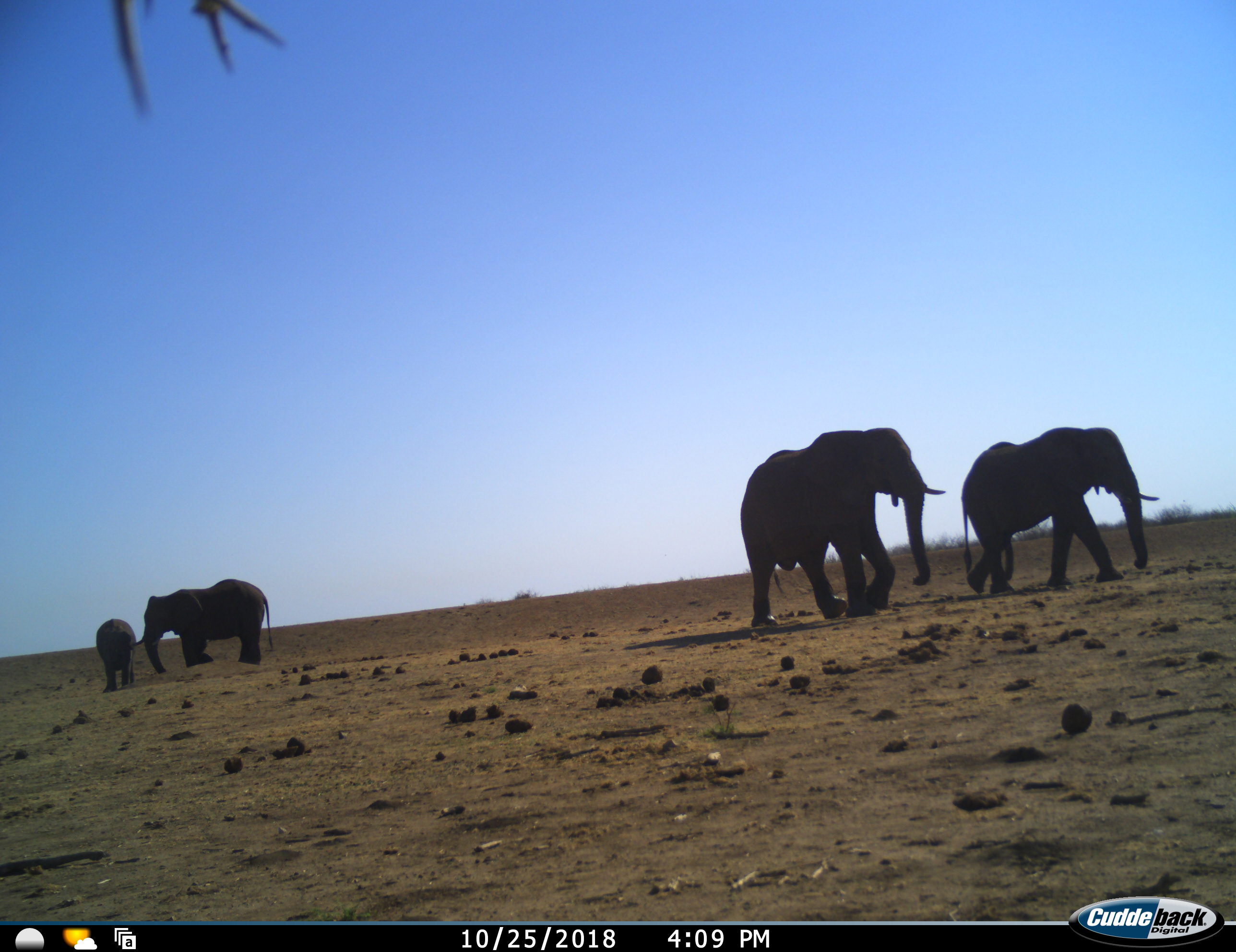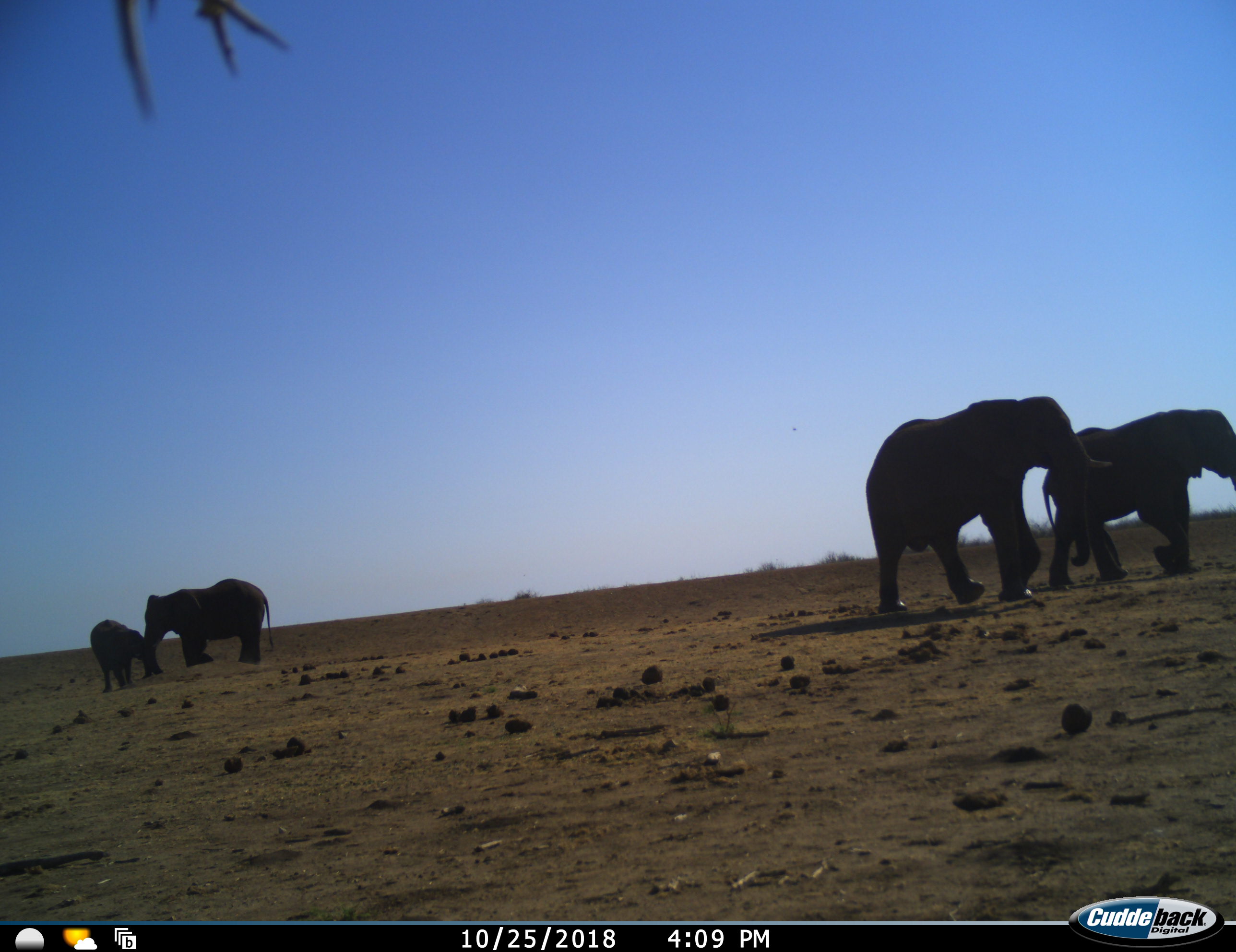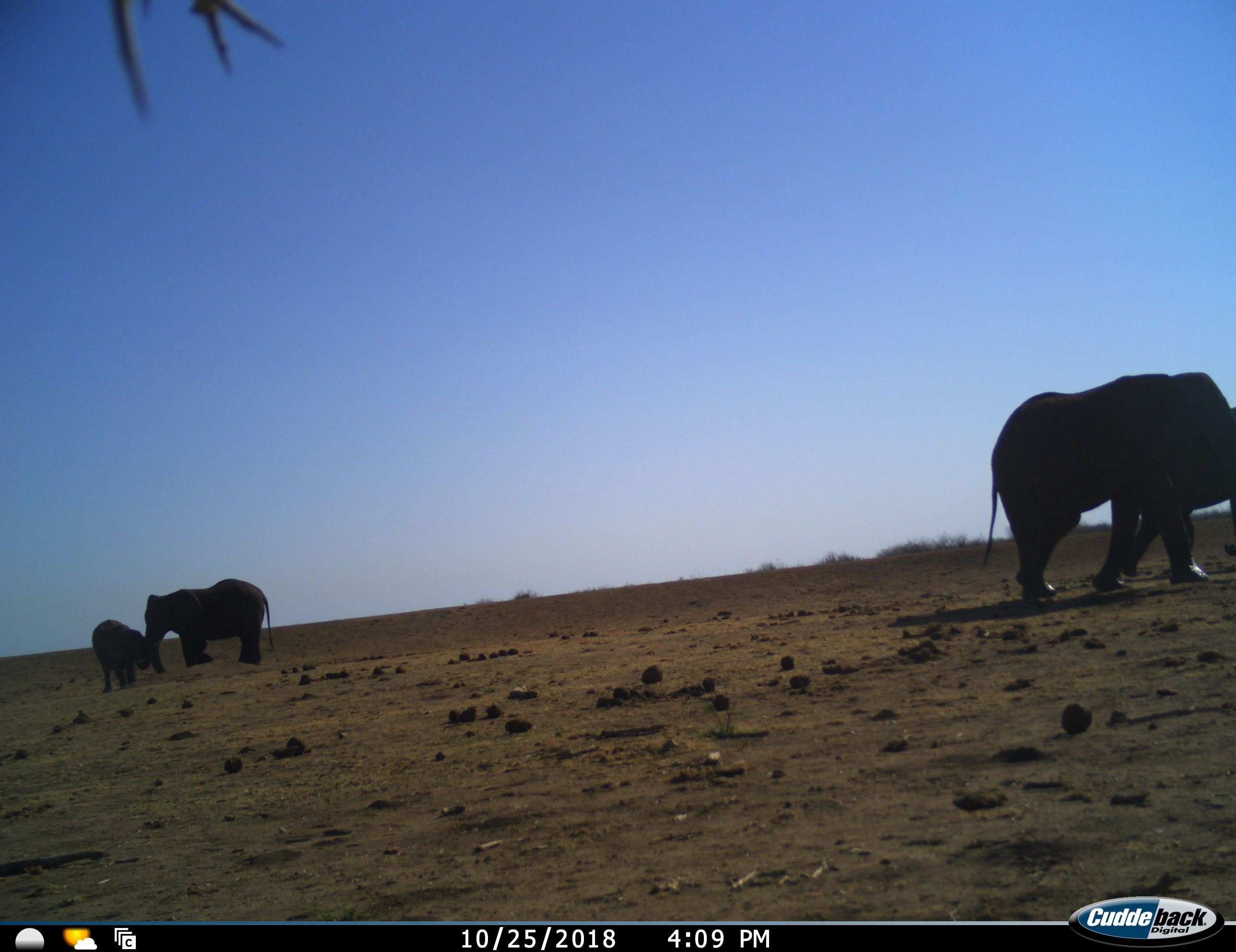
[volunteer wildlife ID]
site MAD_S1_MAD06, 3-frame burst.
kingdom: Animalia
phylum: Chordata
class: Mammalia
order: Proboscidea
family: Elephantidae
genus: Loxodonta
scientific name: Loxodonta africana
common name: african bush elephant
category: elephant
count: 4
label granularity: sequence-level